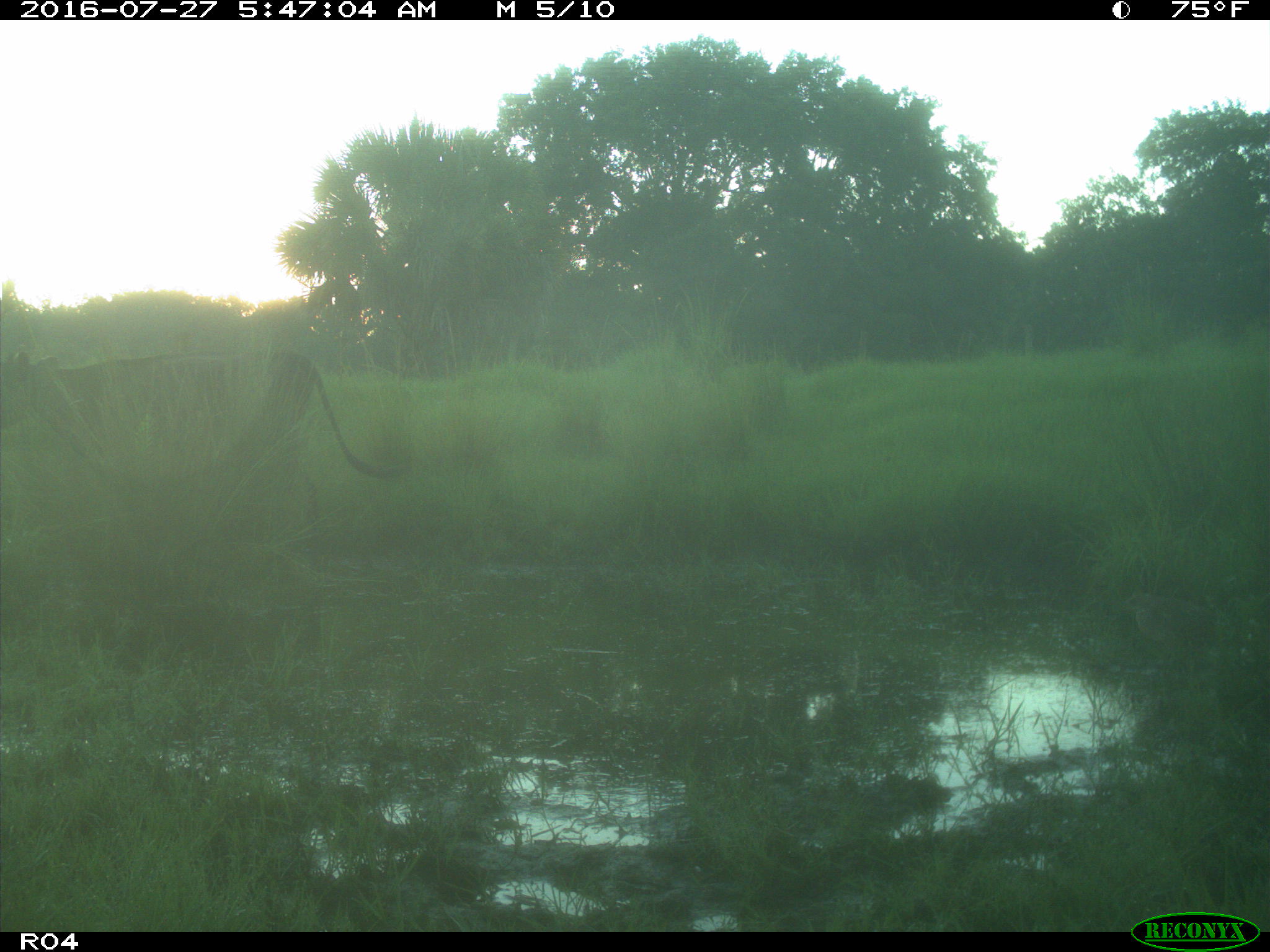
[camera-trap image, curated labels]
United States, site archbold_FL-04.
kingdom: Animalia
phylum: Chordata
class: Mammalia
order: Artiodactyla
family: Bovidae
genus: Bos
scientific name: Bos taurus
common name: domestic cow